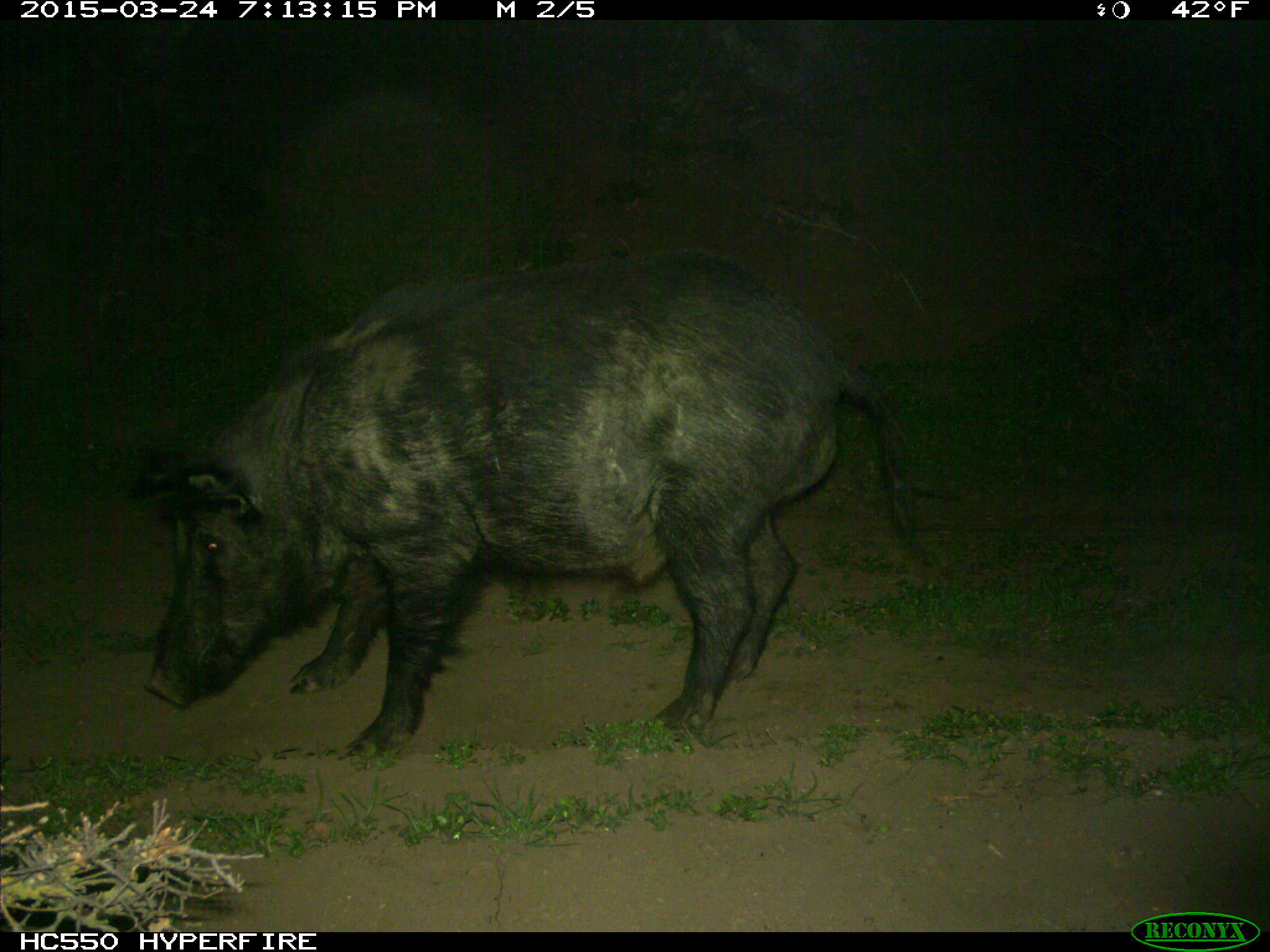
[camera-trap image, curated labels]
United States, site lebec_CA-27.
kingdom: Animalia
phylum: Chordata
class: Mammalia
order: Artiodactyla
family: Suidae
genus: Sus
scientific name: Sus scrofa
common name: wild boar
Sus scrofa (wild boar).